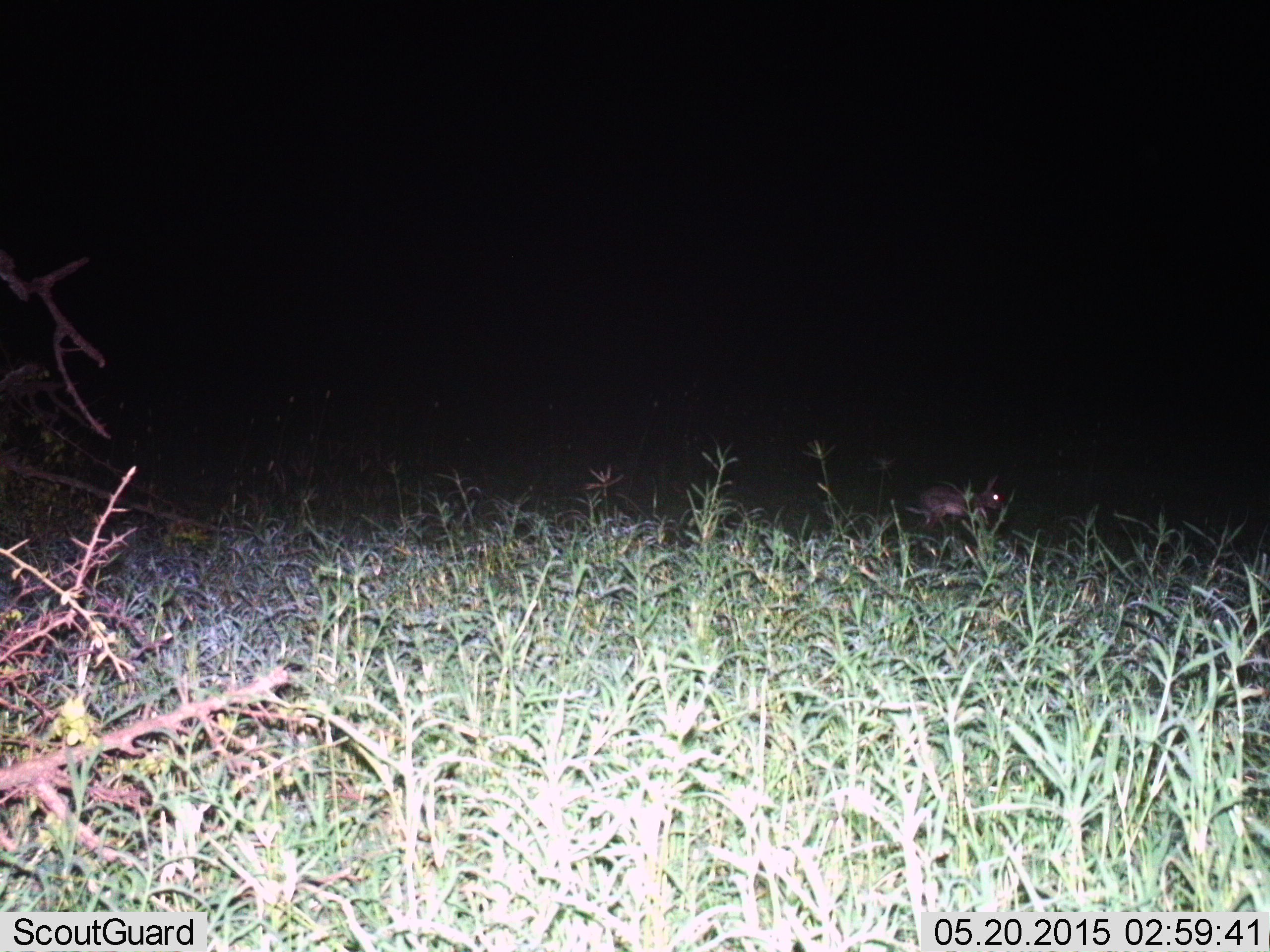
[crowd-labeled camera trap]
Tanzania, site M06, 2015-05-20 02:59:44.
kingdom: Animalia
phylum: Chordata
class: Mammalia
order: Lagomorpha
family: Leporidae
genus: Lepus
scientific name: Lepus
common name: hare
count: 1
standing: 50%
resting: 0%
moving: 40%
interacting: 0%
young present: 0%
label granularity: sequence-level